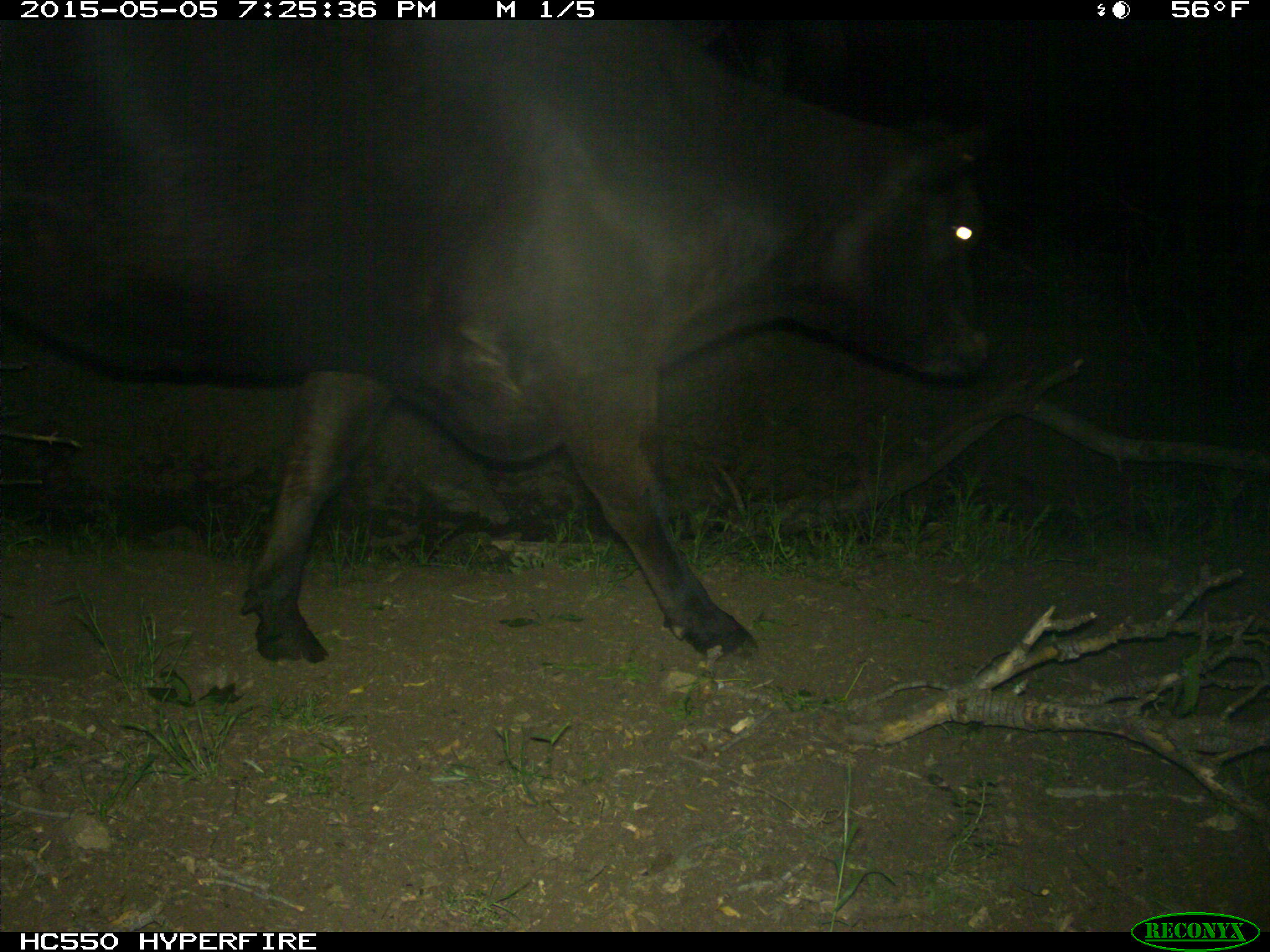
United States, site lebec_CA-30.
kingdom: Animalia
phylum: Chordata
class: Mammalia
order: Artiodactyla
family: Bovidae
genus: Bos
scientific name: Bos taurus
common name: domestic cow